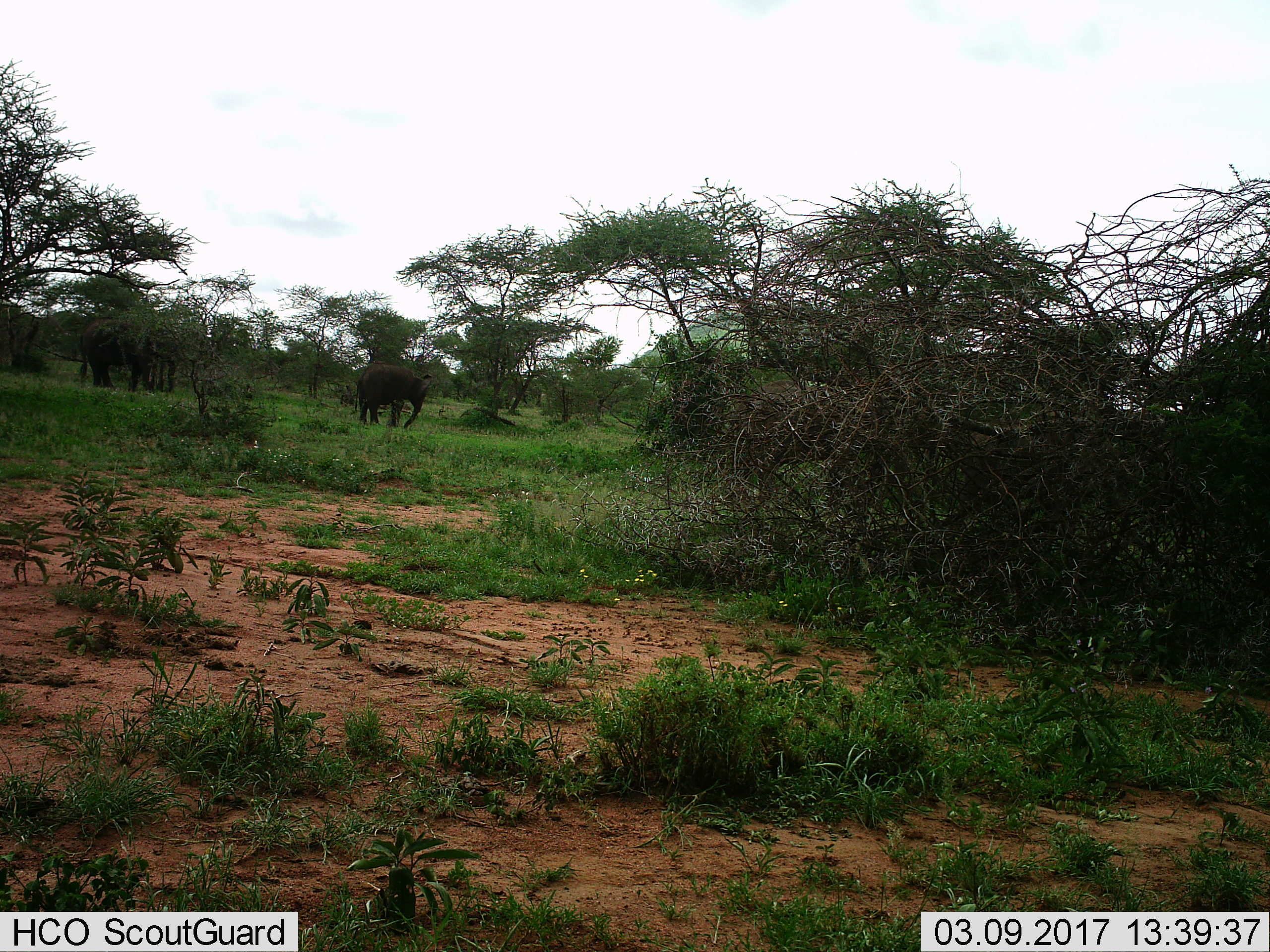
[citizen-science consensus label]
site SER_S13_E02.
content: unidentified animal